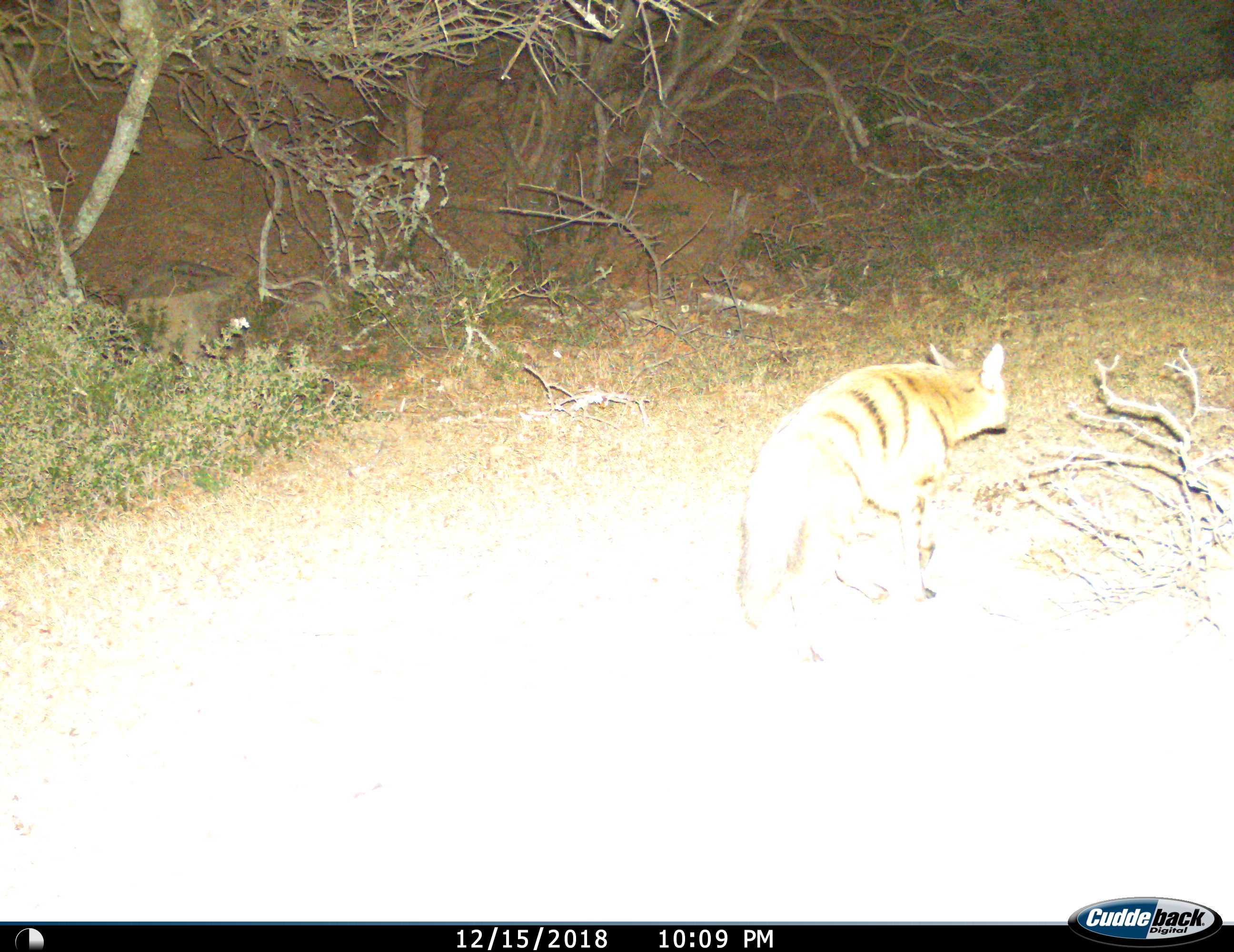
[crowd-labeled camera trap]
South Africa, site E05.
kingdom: Animalia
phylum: Chordata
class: Mammalia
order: Carnivora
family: Hyaenidae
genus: Proteles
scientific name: Proteles cristatus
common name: aardwolf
Aardwolf (Proteles cristatus), count 1. Behavior (volunteer vote fractions): standing 0%, resting 0%, moving 100%, interacting 0%. Young present (vote fraction): 0%. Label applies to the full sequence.